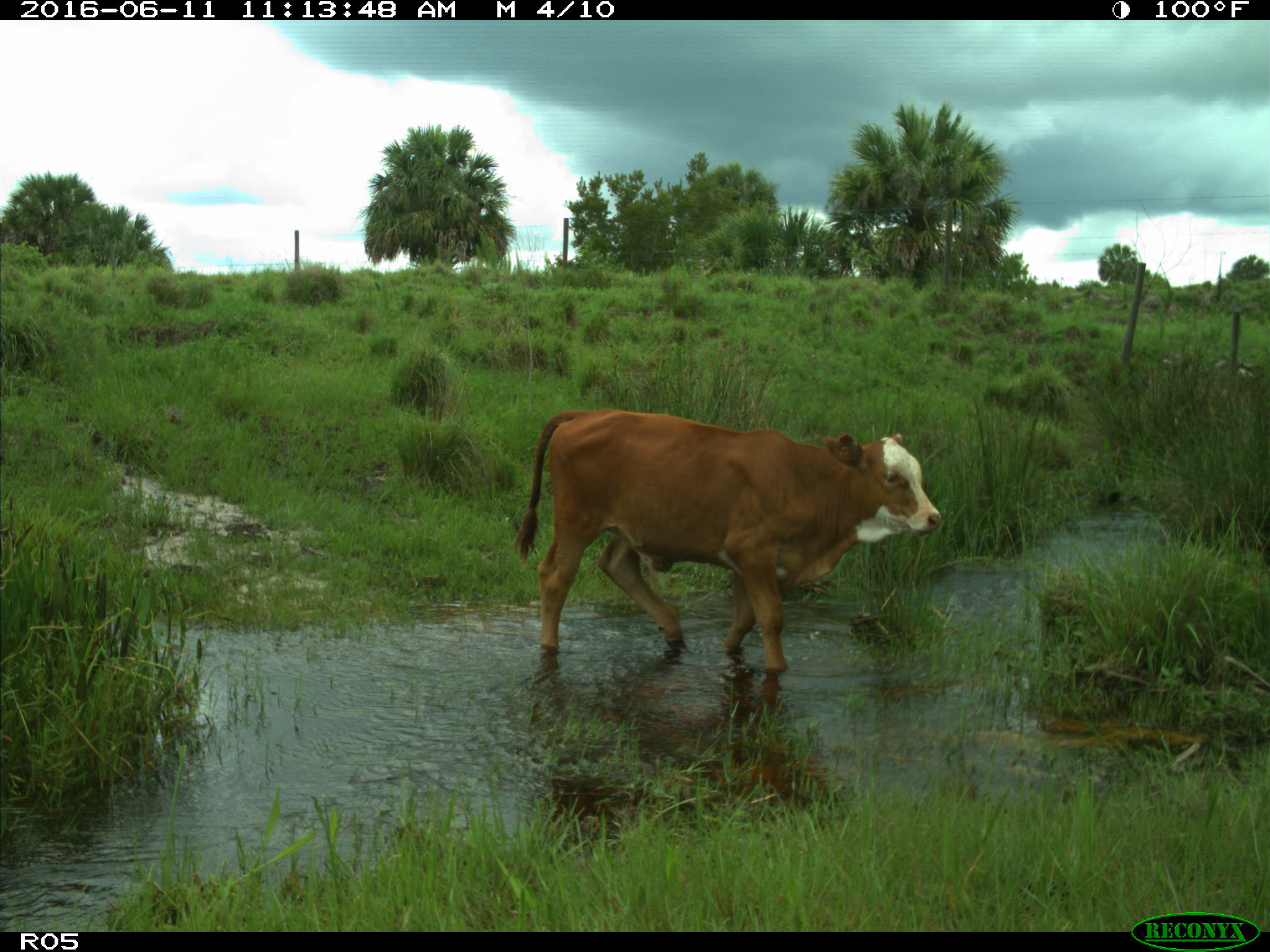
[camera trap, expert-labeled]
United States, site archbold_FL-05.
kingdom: Animalia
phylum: Chordata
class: Mammalia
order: Artiodactyla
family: Bovidae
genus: Bos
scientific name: Bos taurus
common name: domestic cow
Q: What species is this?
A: Bos taurus (domestic cow).